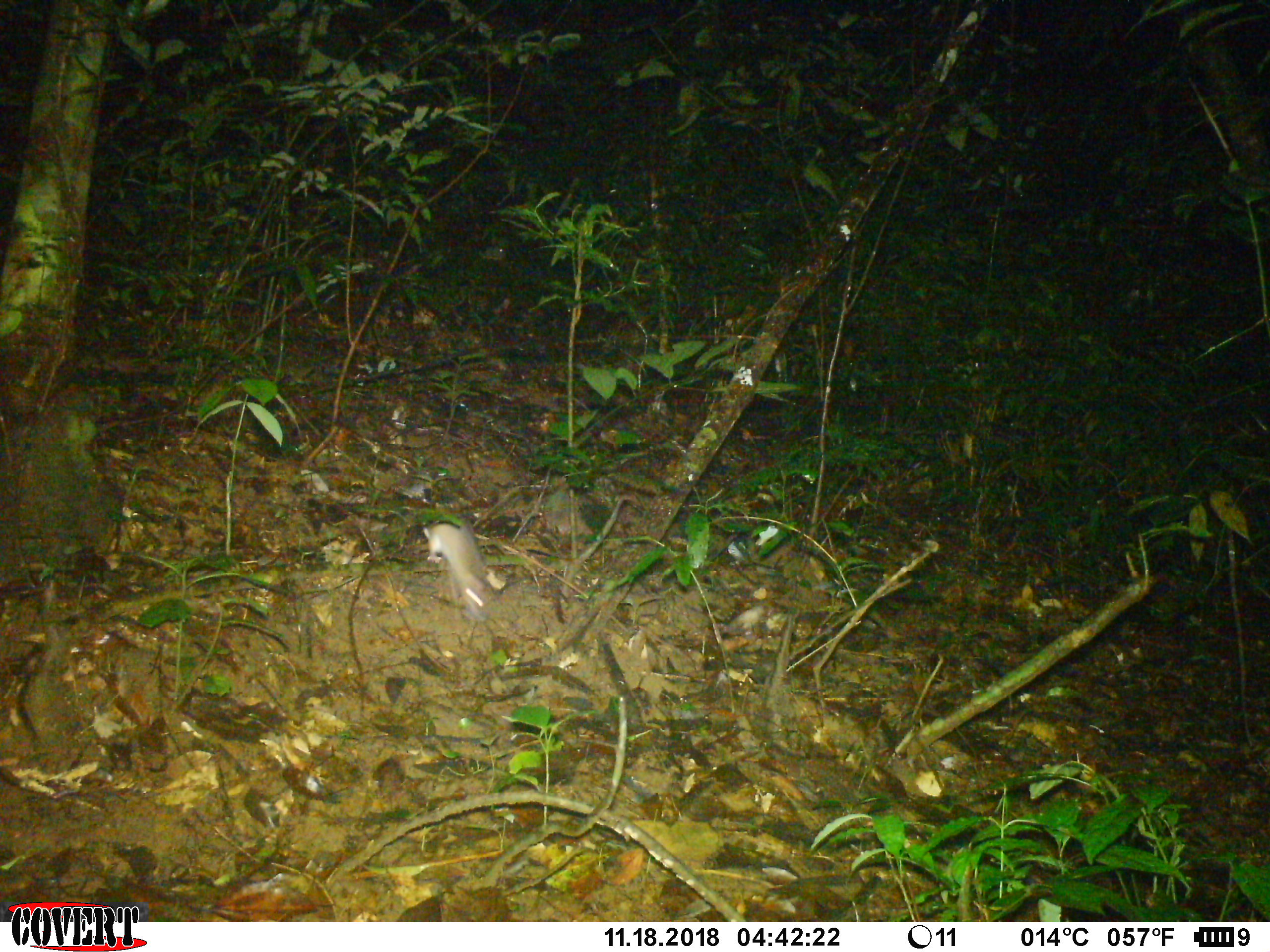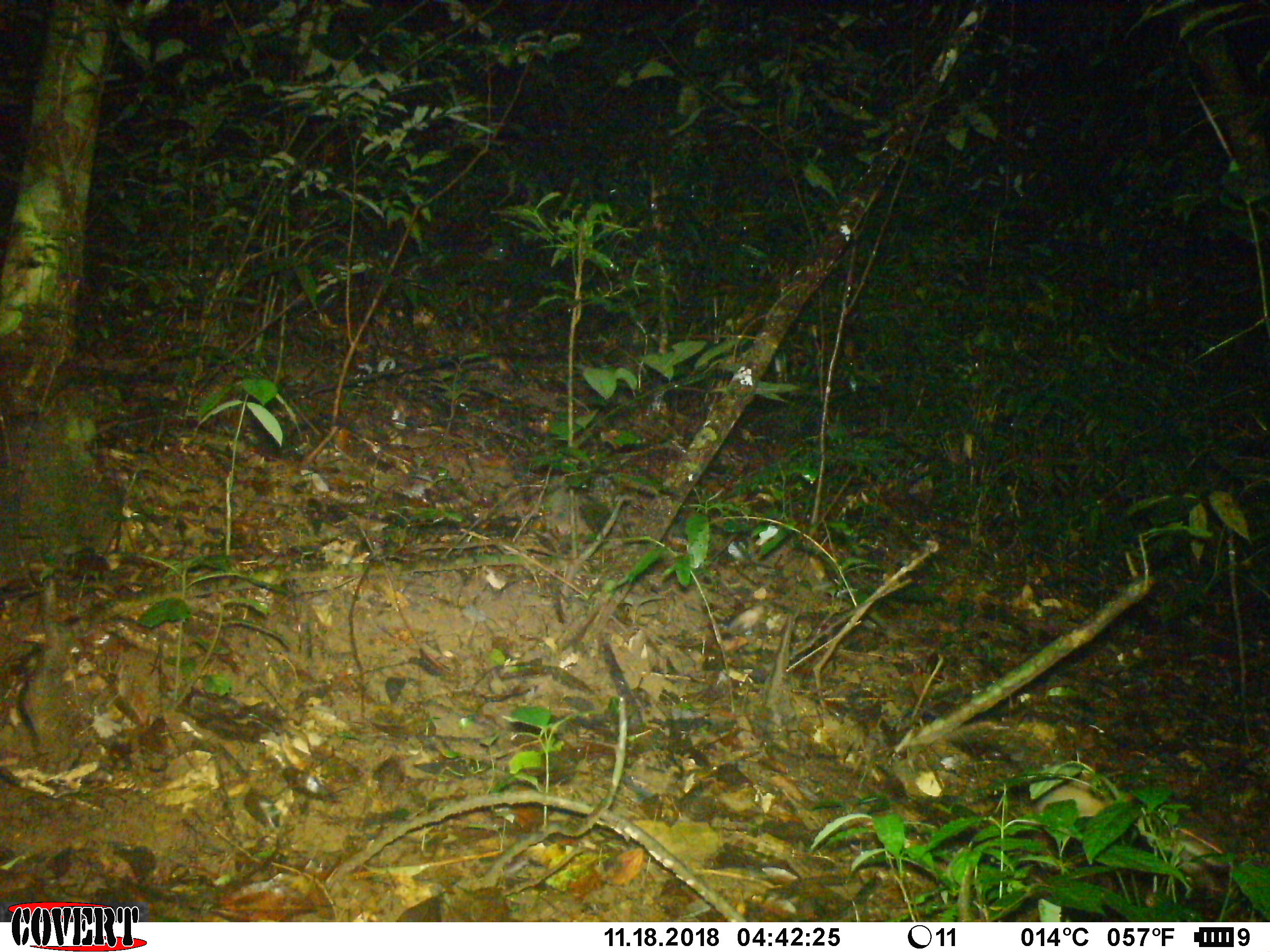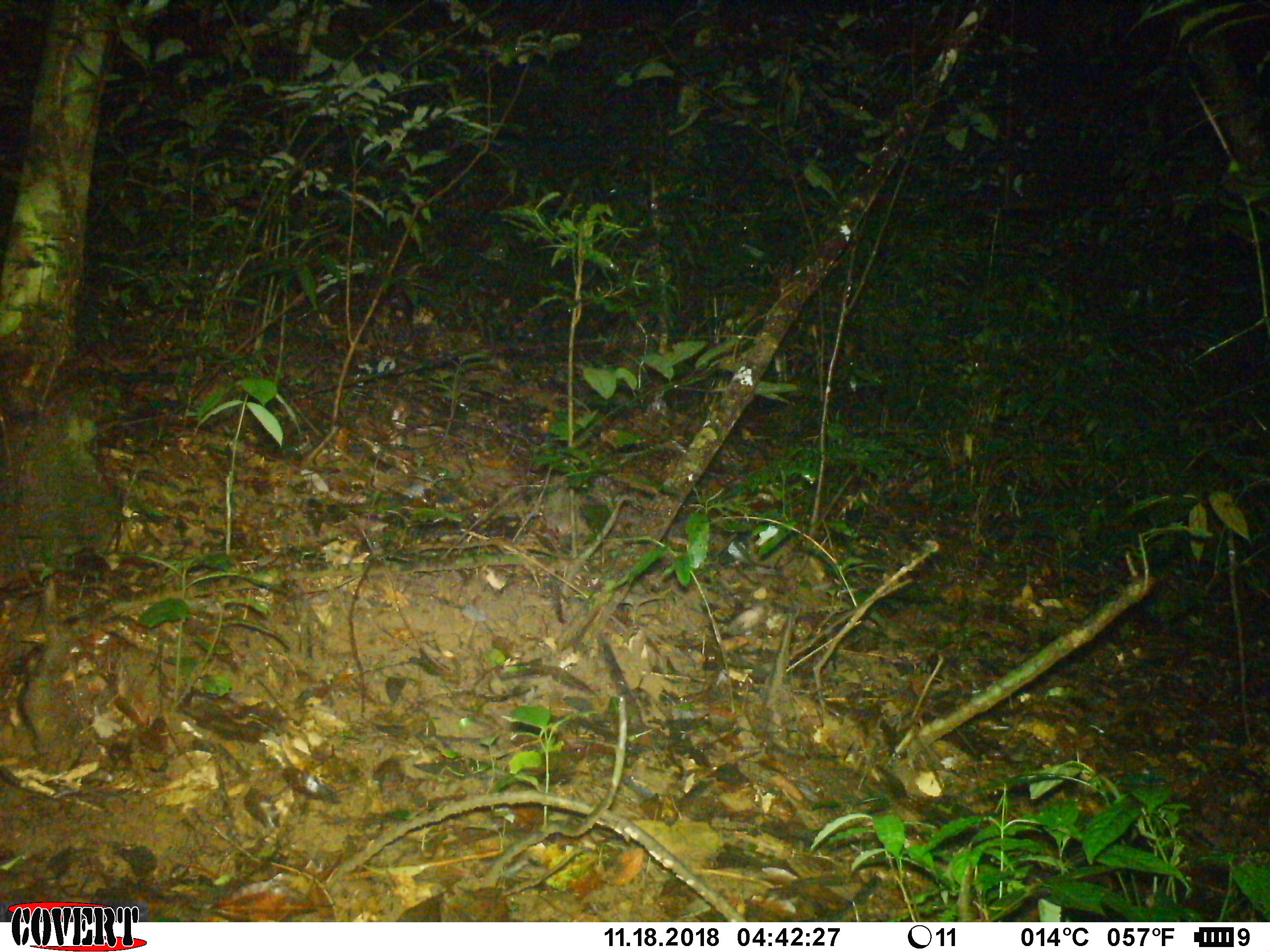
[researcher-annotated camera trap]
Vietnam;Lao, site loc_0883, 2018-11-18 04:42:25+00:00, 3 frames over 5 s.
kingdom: Animalia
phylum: Chordata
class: Mammalia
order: Rodentia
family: Muridae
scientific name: Muridae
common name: old-world mice and rats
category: unidentified murid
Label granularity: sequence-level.